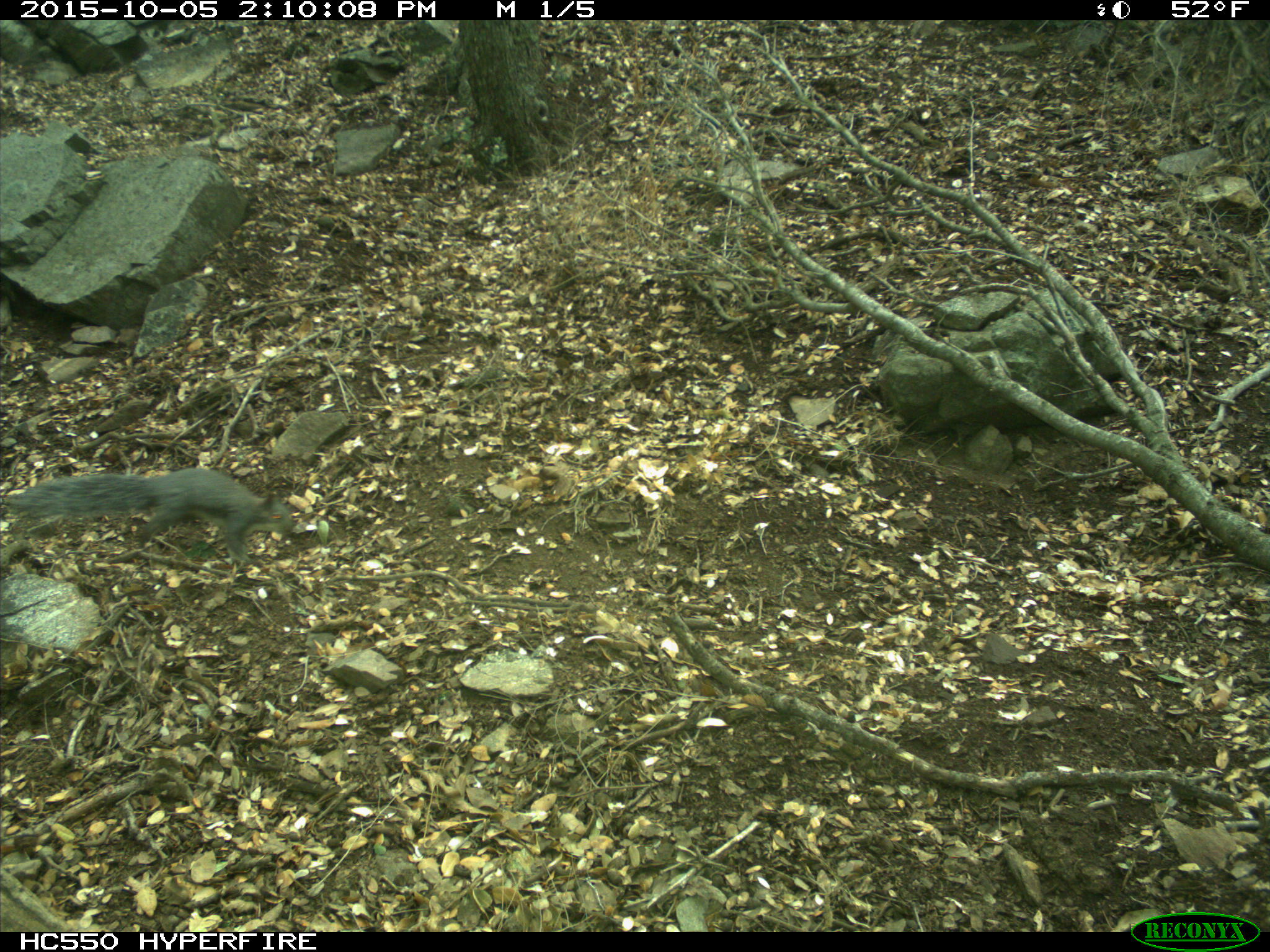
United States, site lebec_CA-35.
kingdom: Animalia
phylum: Chordata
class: Mammalia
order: Rodentia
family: Sciuridae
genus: Sciurus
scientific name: Sciurus carolinensis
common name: eastern gray squirrel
Sciurus carolinensis (eastern gray squirrel).